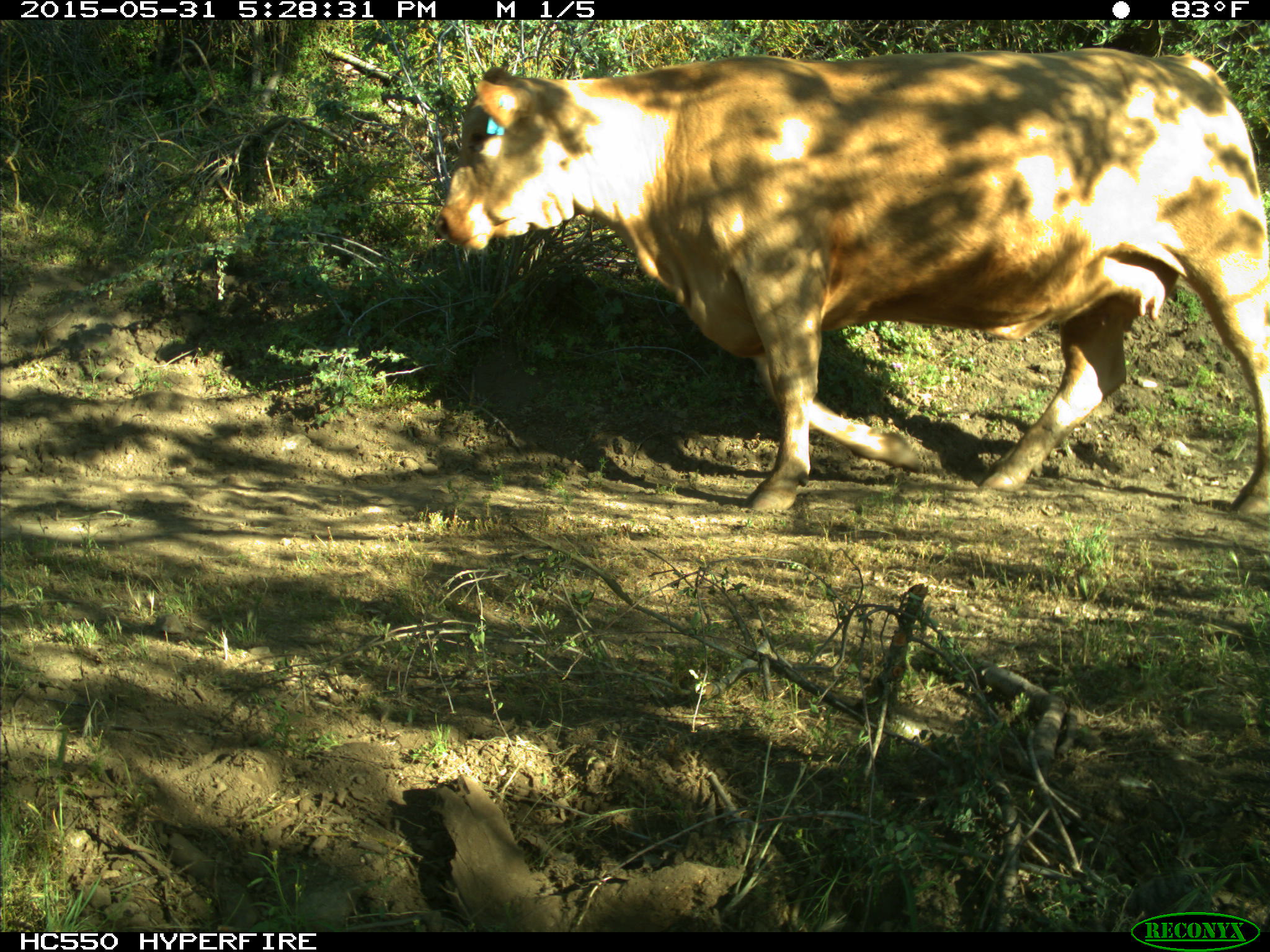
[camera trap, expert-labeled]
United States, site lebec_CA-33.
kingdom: Animalia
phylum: Chordata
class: Mammalia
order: Artiodactyla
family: Bovidae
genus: Bos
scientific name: Bos taurus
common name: domestic cow